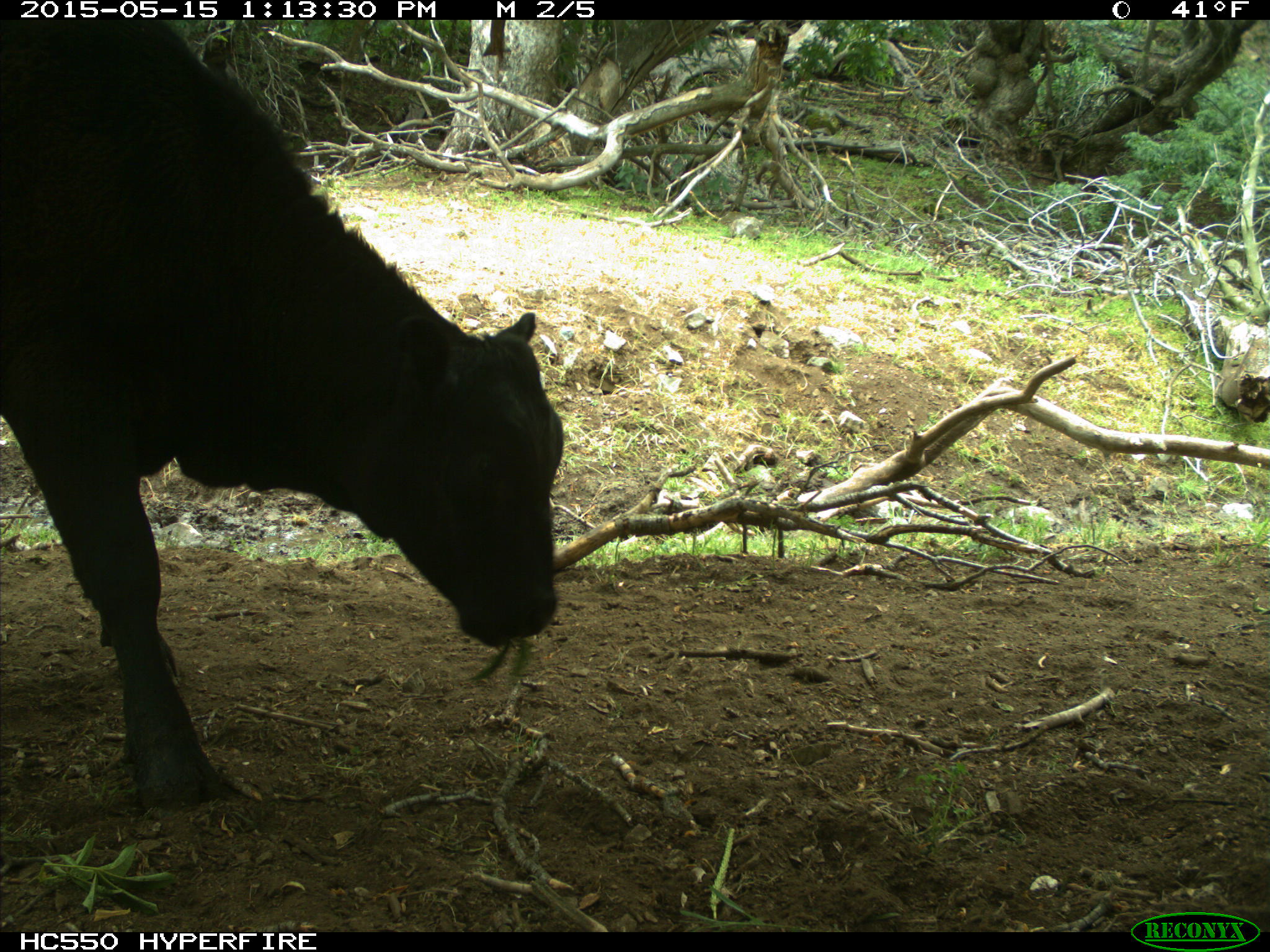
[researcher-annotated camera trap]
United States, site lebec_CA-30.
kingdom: Animalia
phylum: Chordata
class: Mammalia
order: Artiodactyla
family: Bovidae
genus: Bos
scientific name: Bos taurus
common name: domestic cow